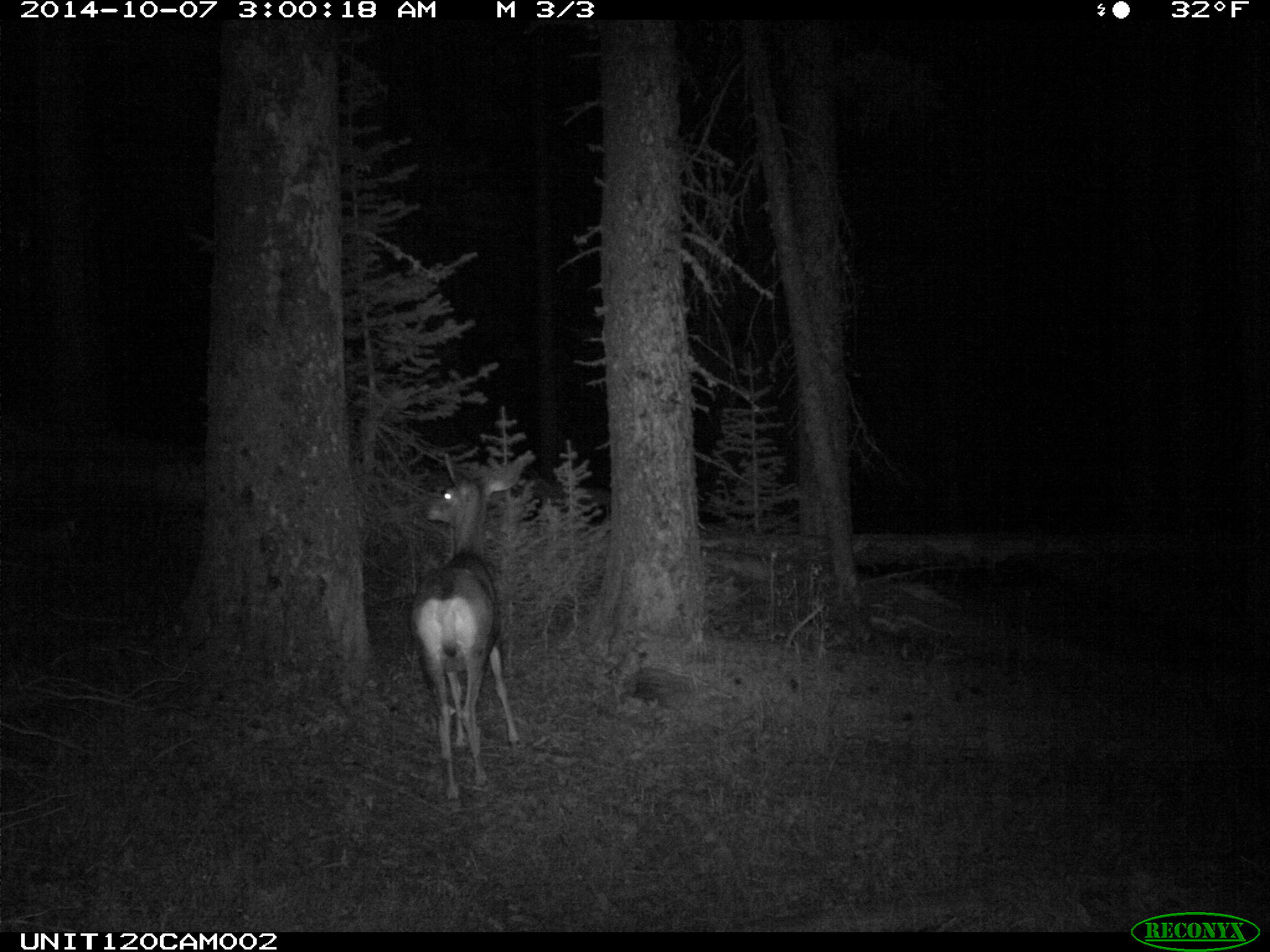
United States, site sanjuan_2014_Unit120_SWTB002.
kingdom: Animalia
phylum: Chordata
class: Mammalia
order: Artiodactyla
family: Cervidae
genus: Odocoileus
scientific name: Odocoileus hemionus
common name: mule deer